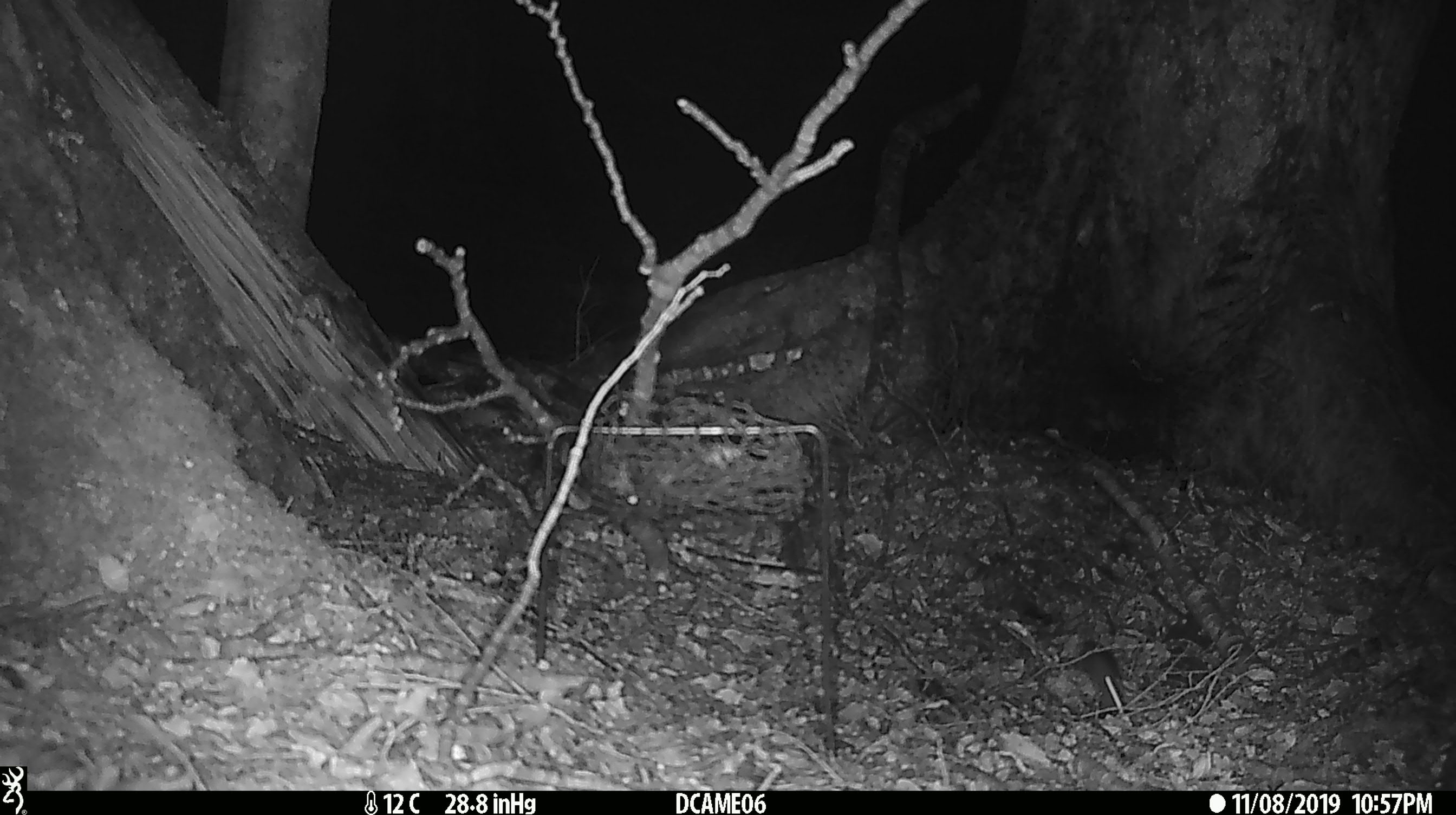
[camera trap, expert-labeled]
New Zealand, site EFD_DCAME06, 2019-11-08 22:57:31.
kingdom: Animalia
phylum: Chordata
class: Mammalia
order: Rodentia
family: Muridae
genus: Mus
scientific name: Mus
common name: mouse